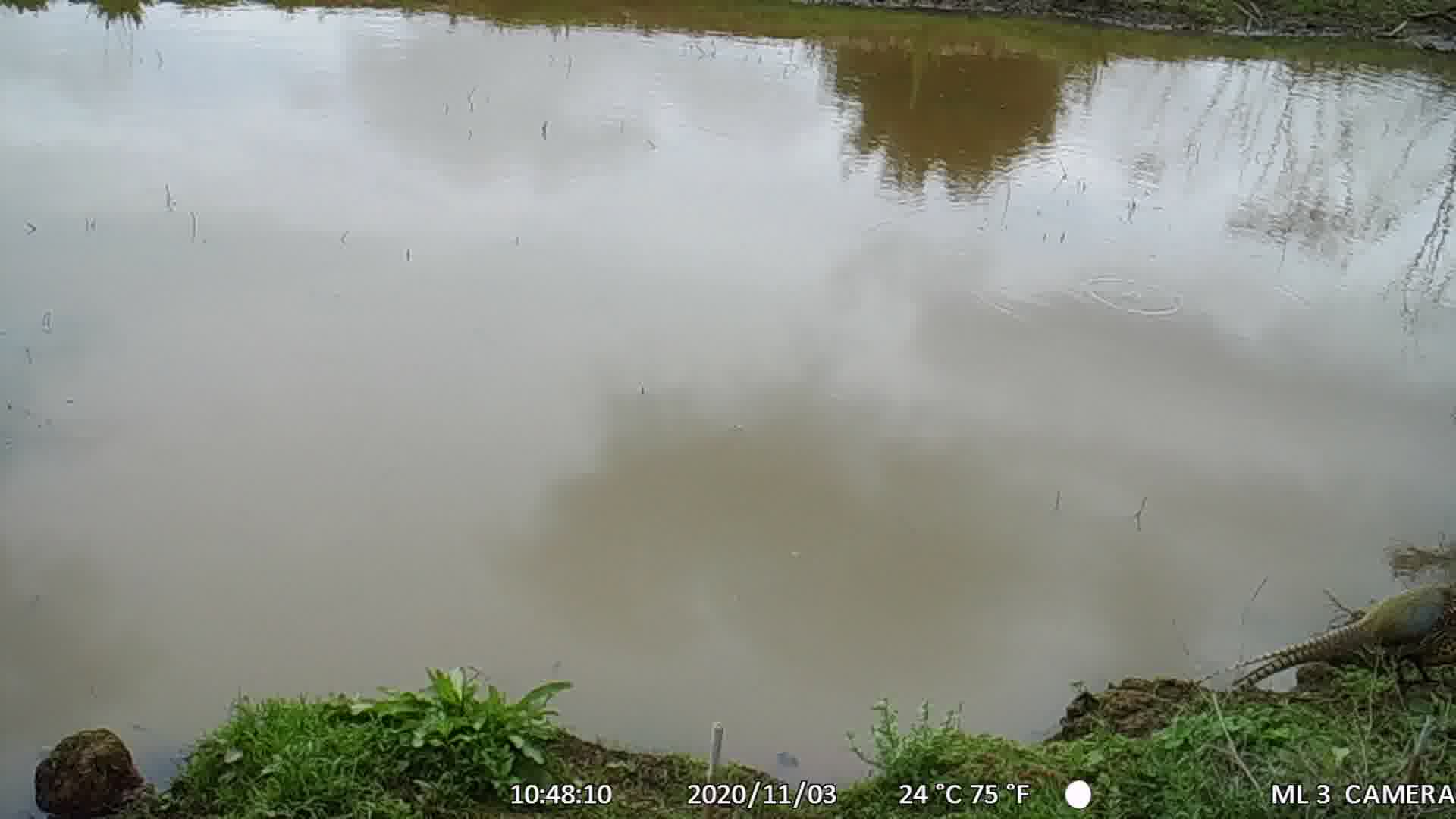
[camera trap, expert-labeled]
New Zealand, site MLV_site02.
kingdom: Animalia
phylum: Chordata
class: Aves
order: Galliformes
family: Phasianidae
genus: Phasianus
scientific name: Phasianus colchicus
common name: common pheasant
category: pheasant